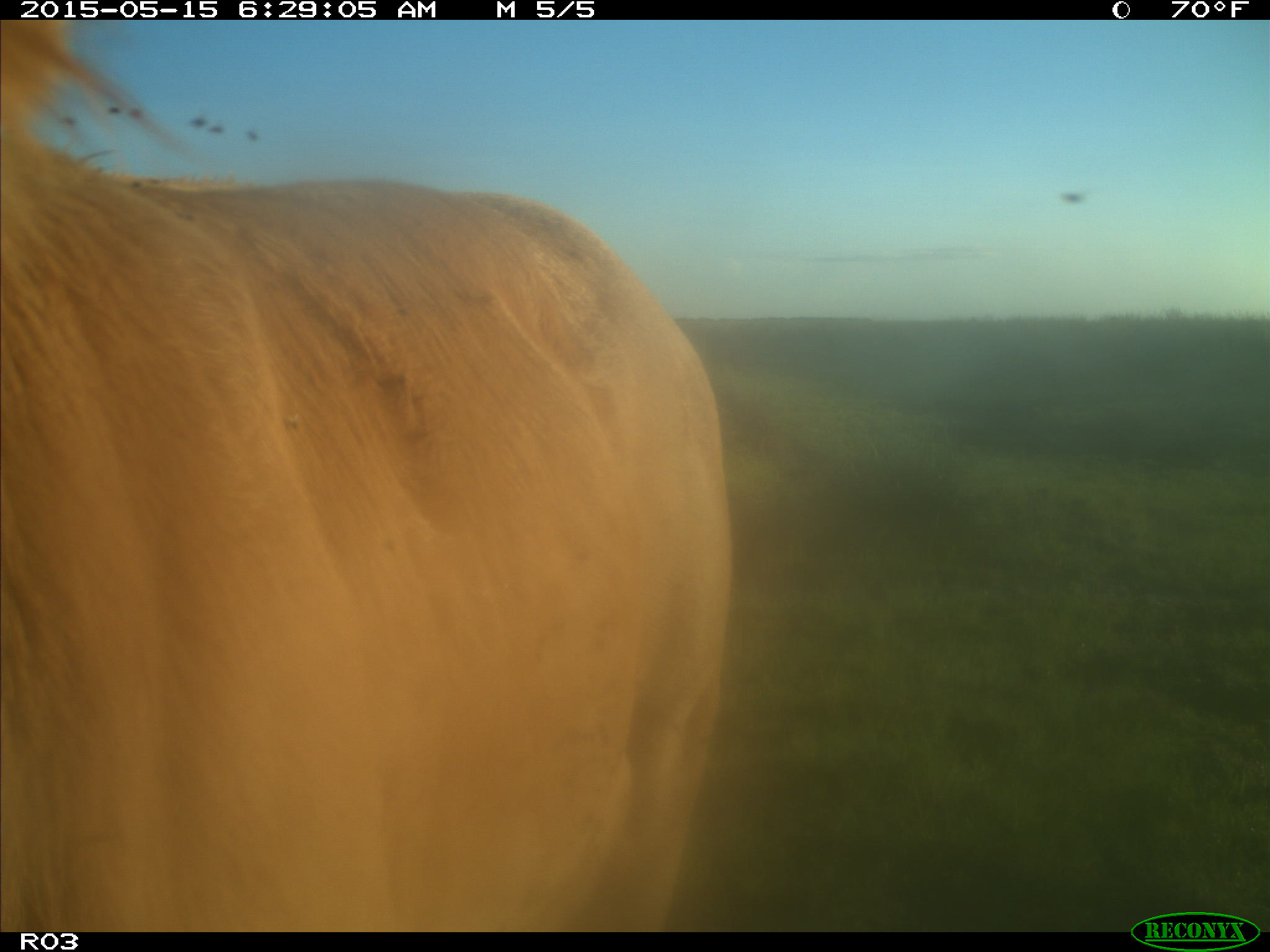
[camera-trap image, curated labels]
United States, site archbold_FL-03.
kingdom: Animalia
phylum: Chordata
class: Mammalia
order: Artiodactyla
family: Bovidae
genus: Bos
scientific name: Bos taurus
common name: domestic cow